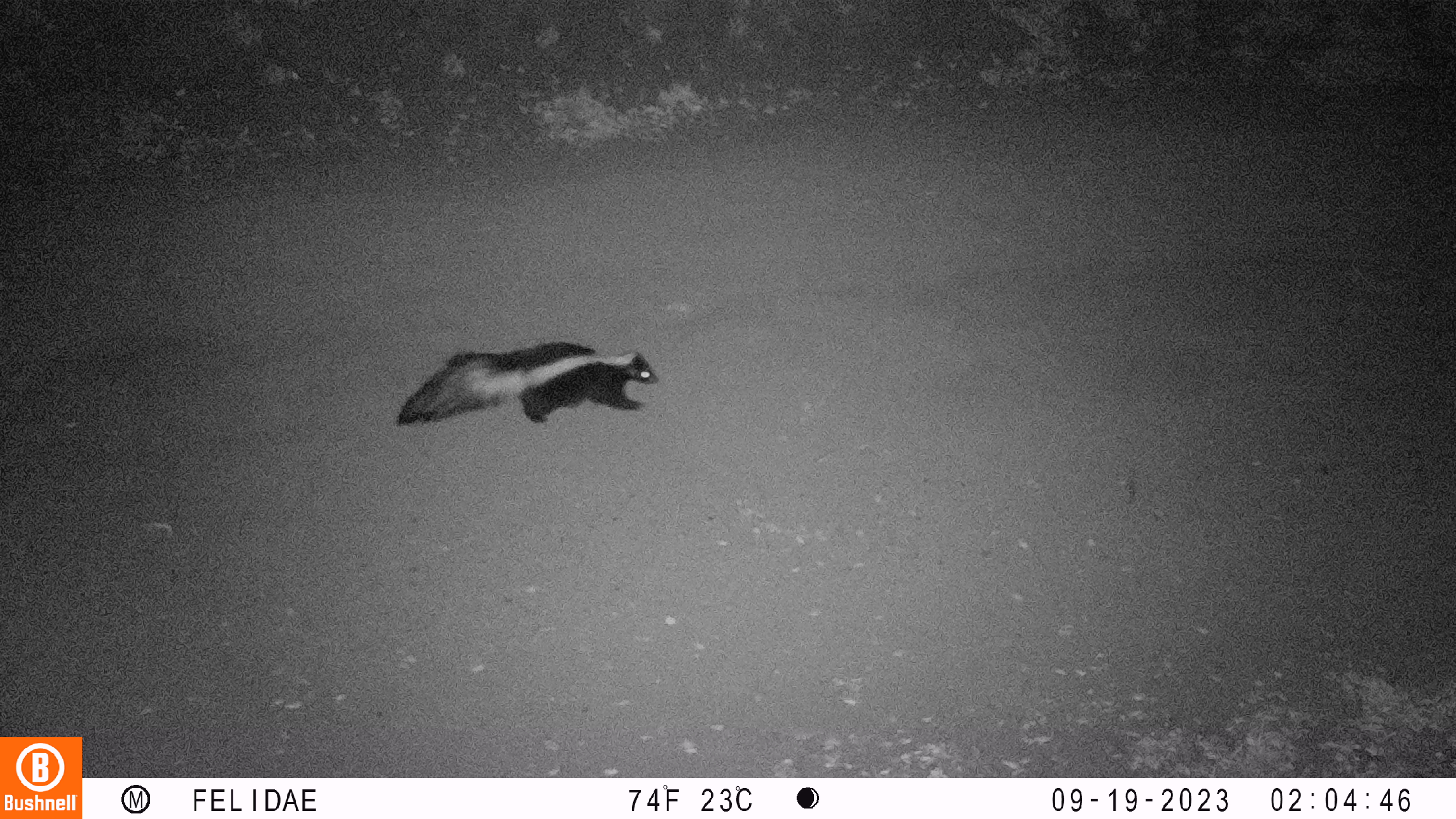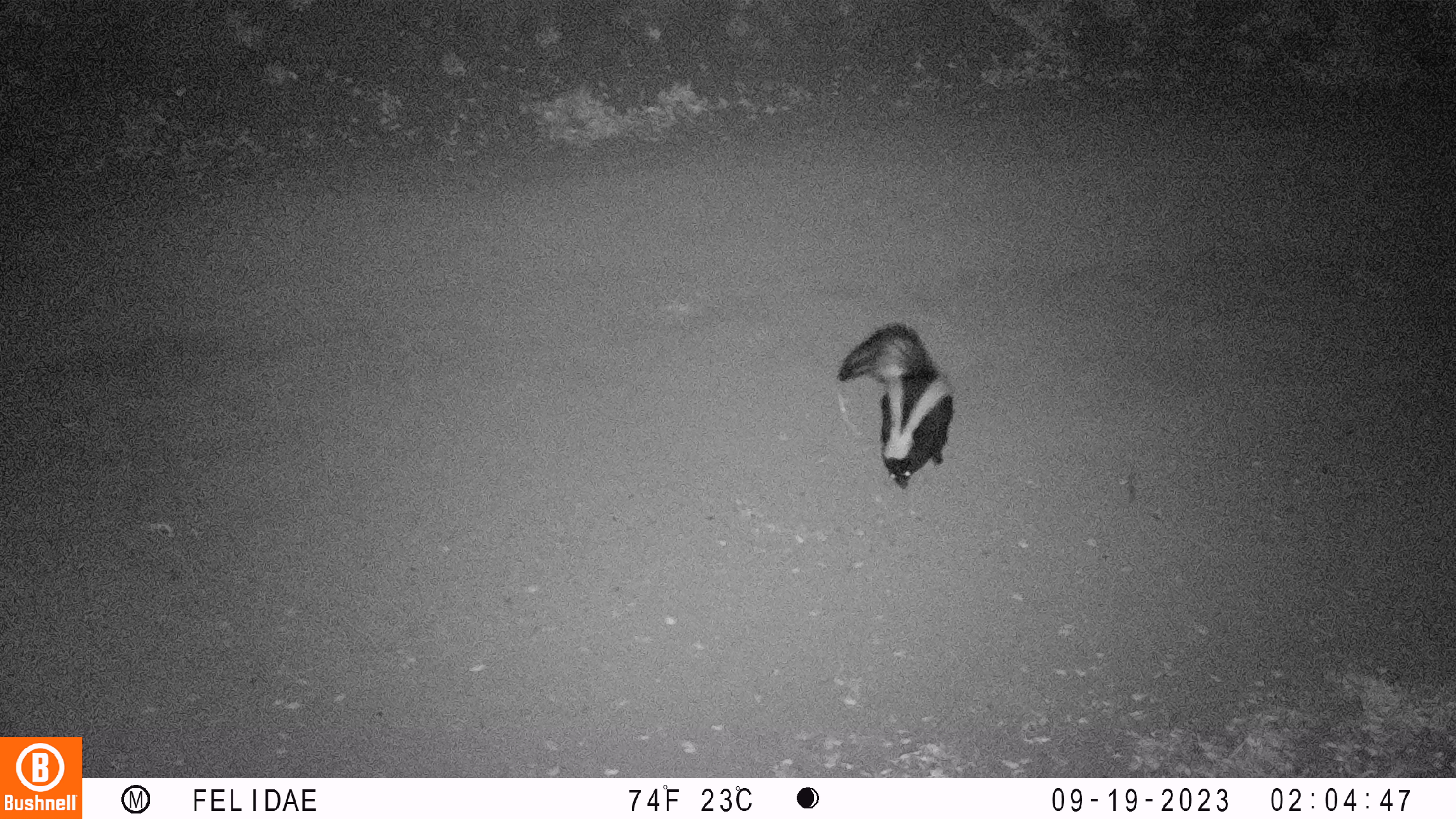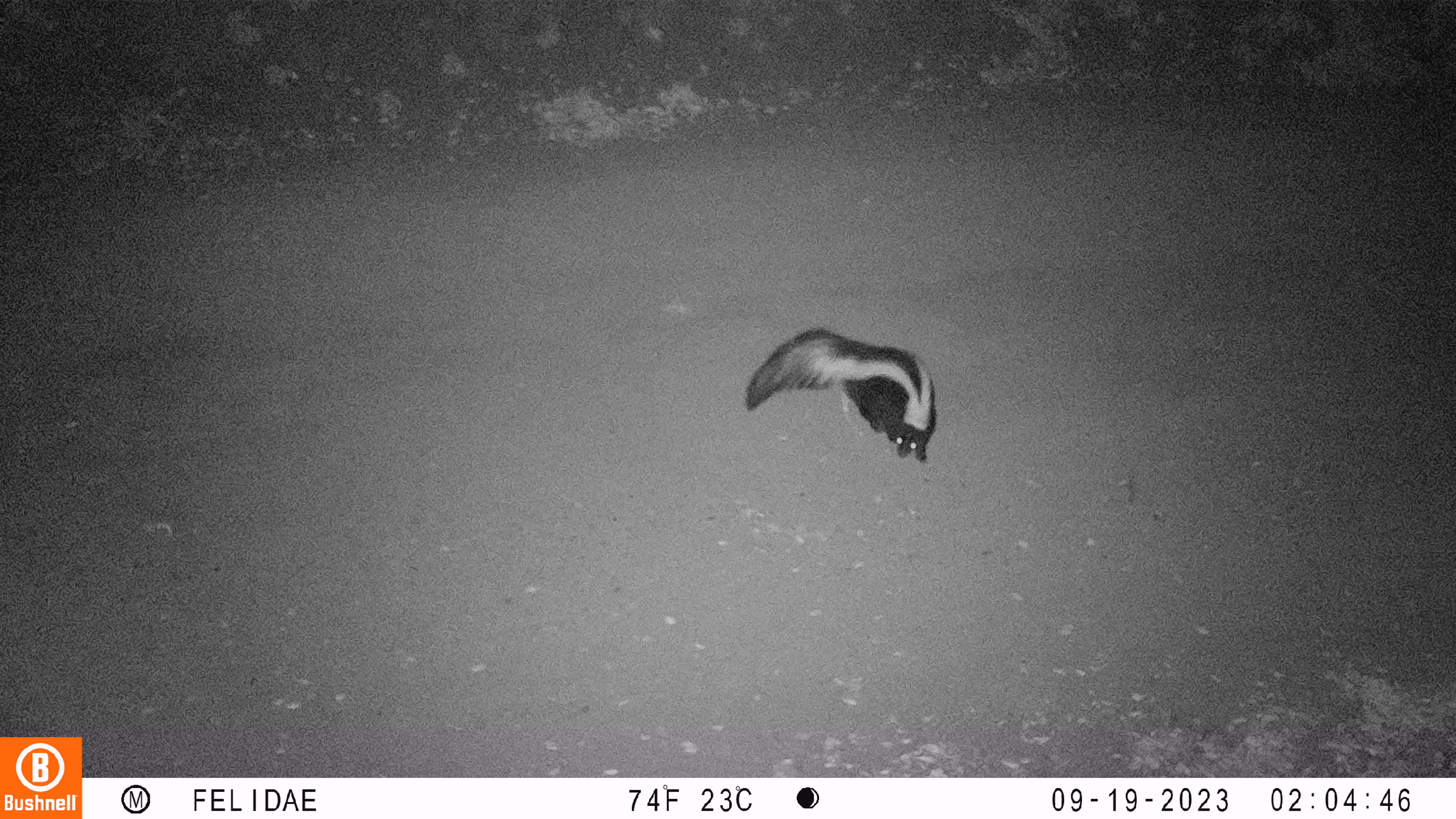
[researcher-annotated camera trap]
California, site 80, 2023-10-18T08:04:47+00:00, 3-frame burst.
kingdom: Animalia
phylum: Chordata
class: Mammalia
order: Carnivora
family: Mephitidae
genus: Mephitis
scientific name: Mephitis mephitis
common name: striped skunk